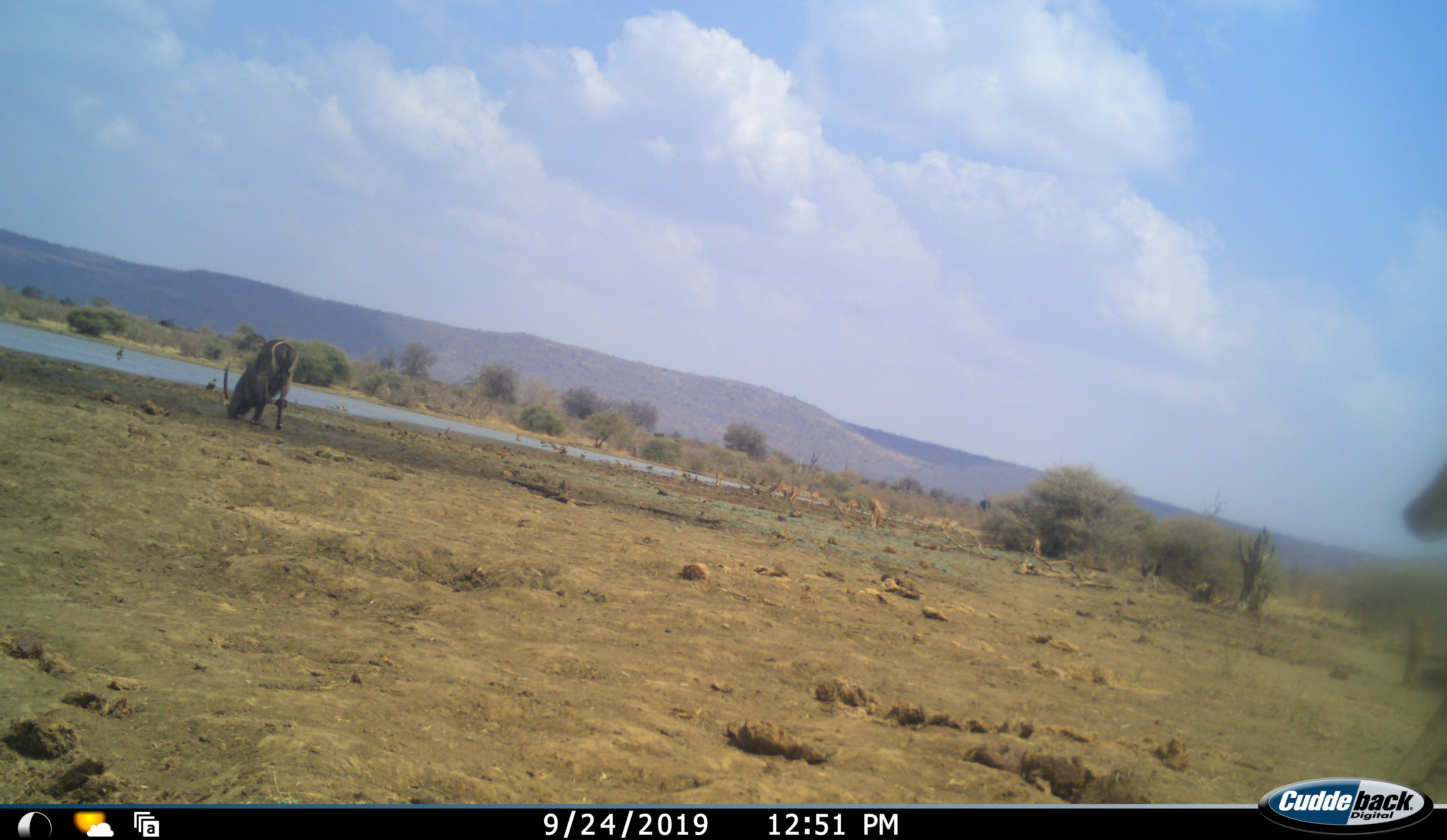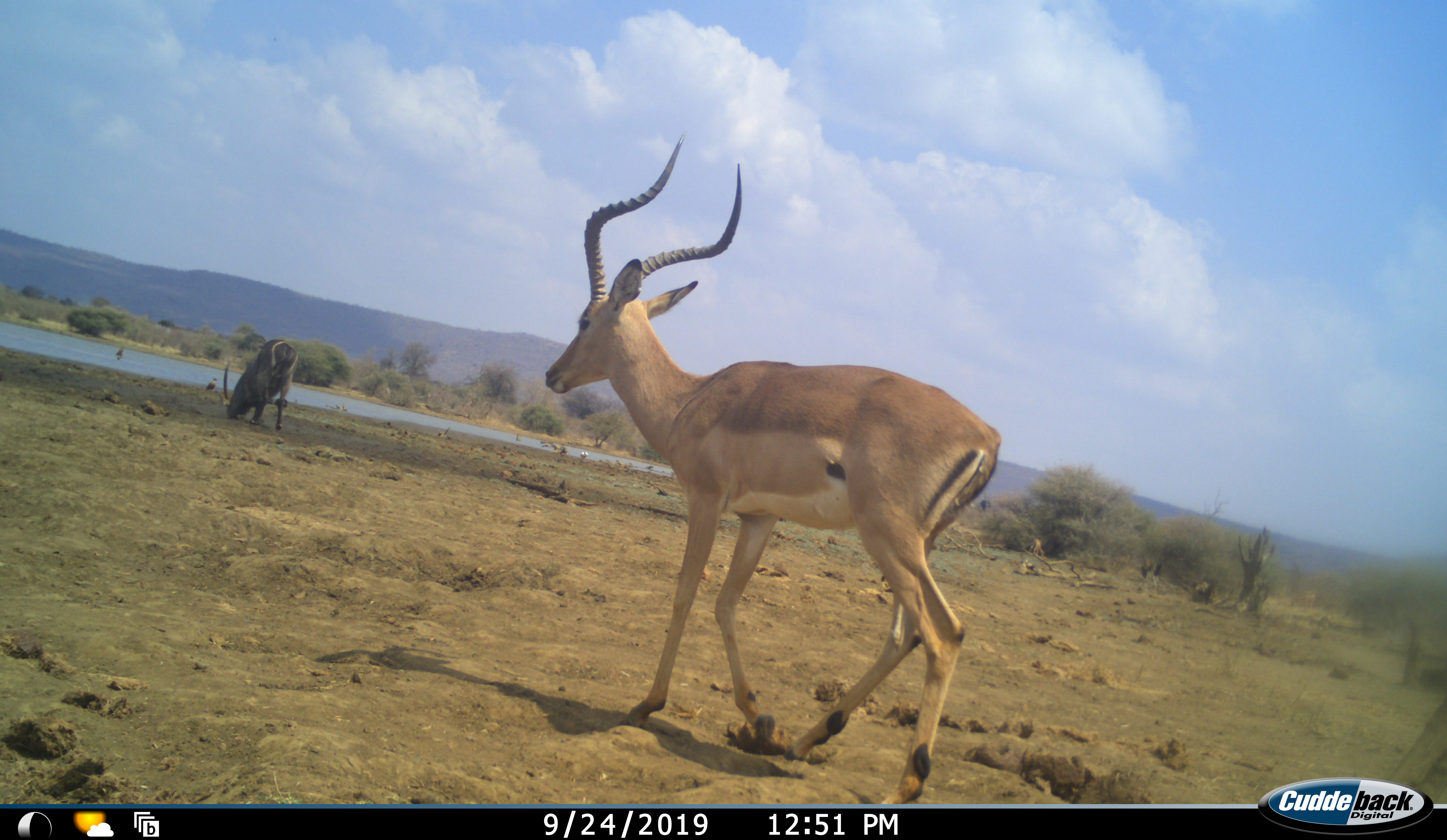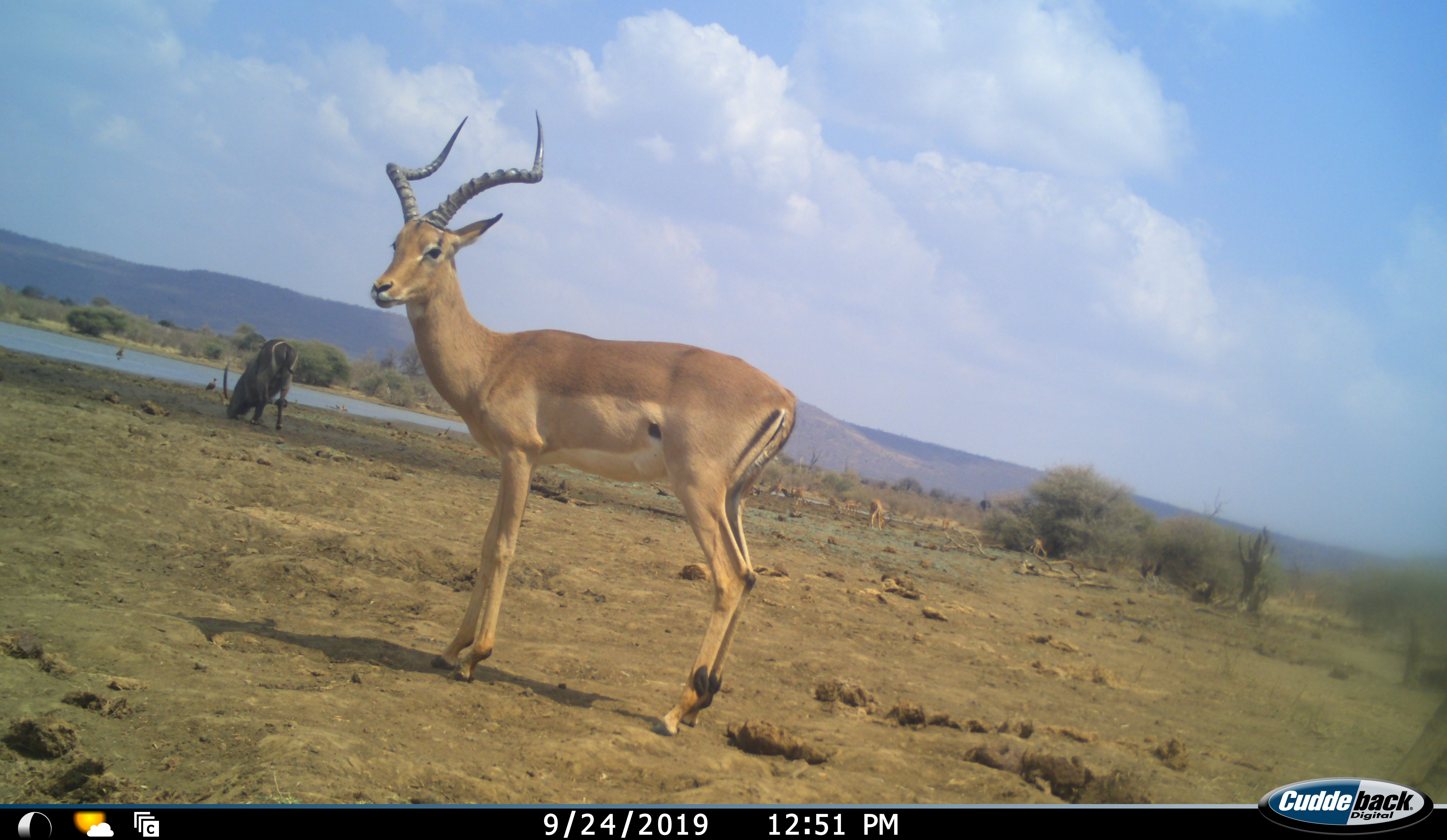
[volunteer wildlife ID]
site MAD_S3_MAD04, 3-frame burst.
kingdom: Animalia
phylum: Chordata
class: Mammalia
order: Artiodactyla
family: Bovidae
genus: Aepyceros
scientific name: Aepyceros melampus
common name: impala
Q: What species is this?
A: Impala (Aepyceros melampus).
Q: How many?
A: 1.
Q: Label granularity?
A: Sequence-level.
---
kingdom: Animalia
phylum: Chordata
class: Mammalia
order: Artiodactyla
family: Bovidae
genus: Kobus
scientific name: Kobus ellipsiprymnus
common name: waterbuck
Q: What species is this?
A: Waterbuck (Kobus ellipsiprymnus).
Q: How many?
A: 1.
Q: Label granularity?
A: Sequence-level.